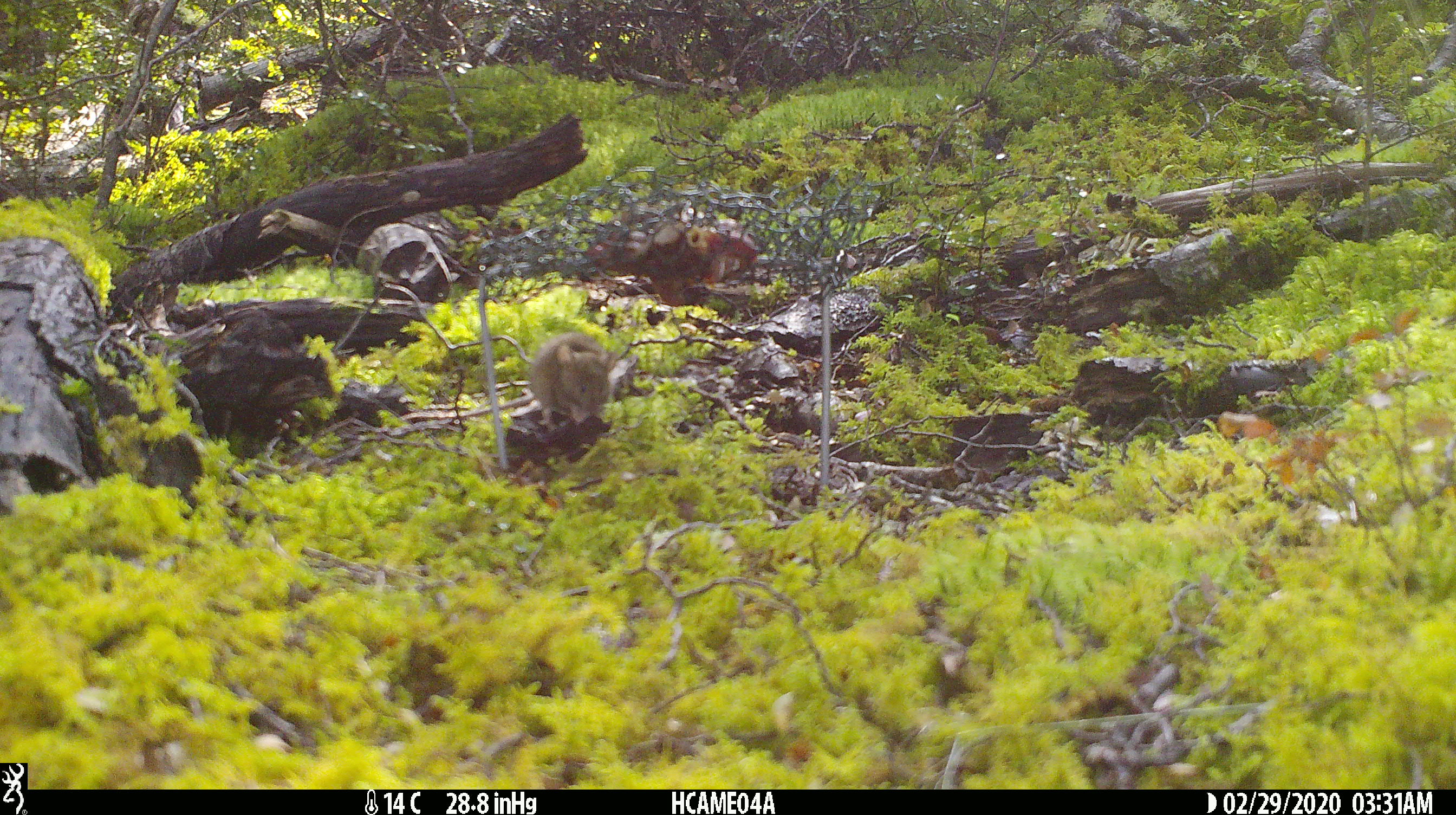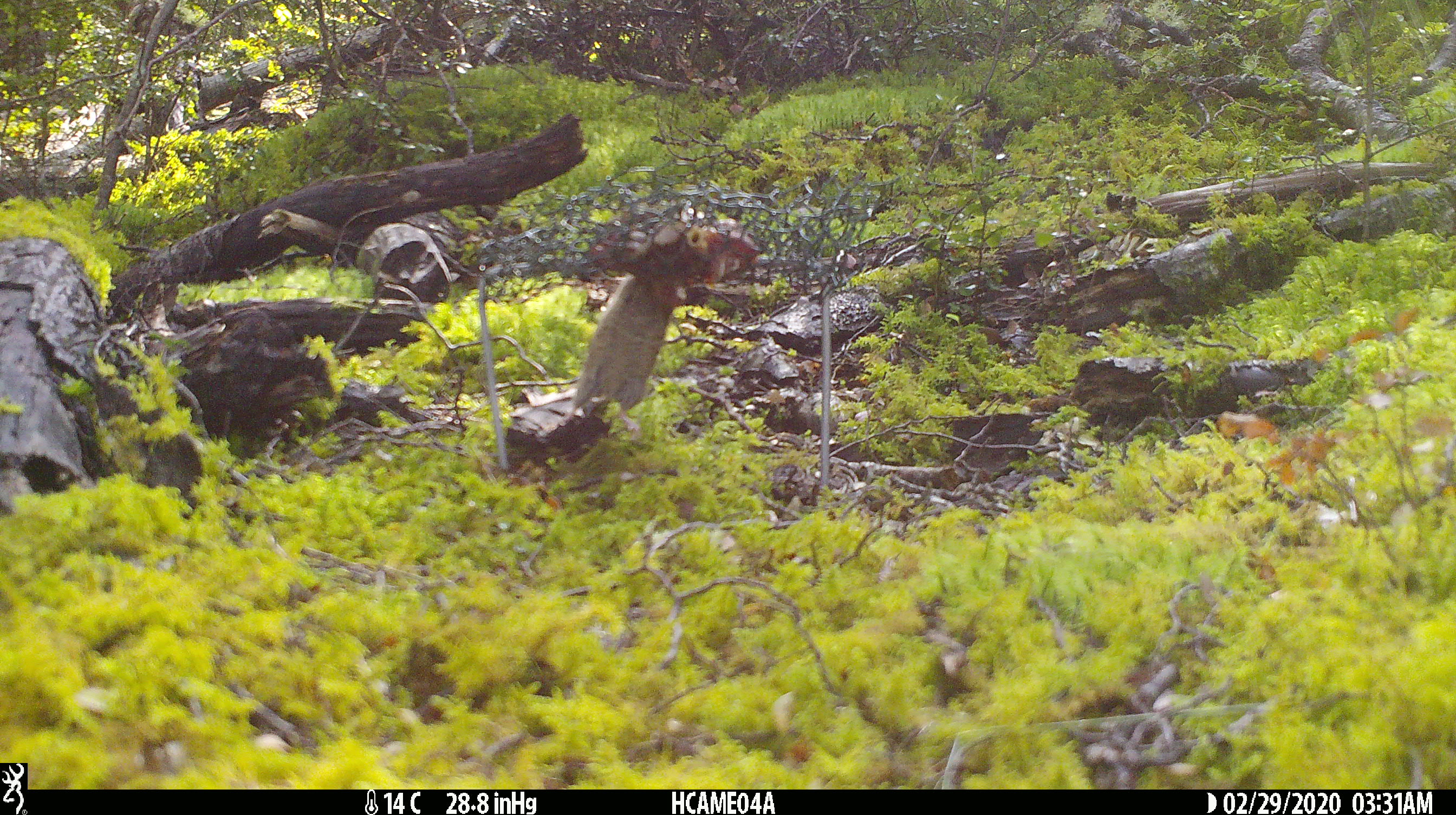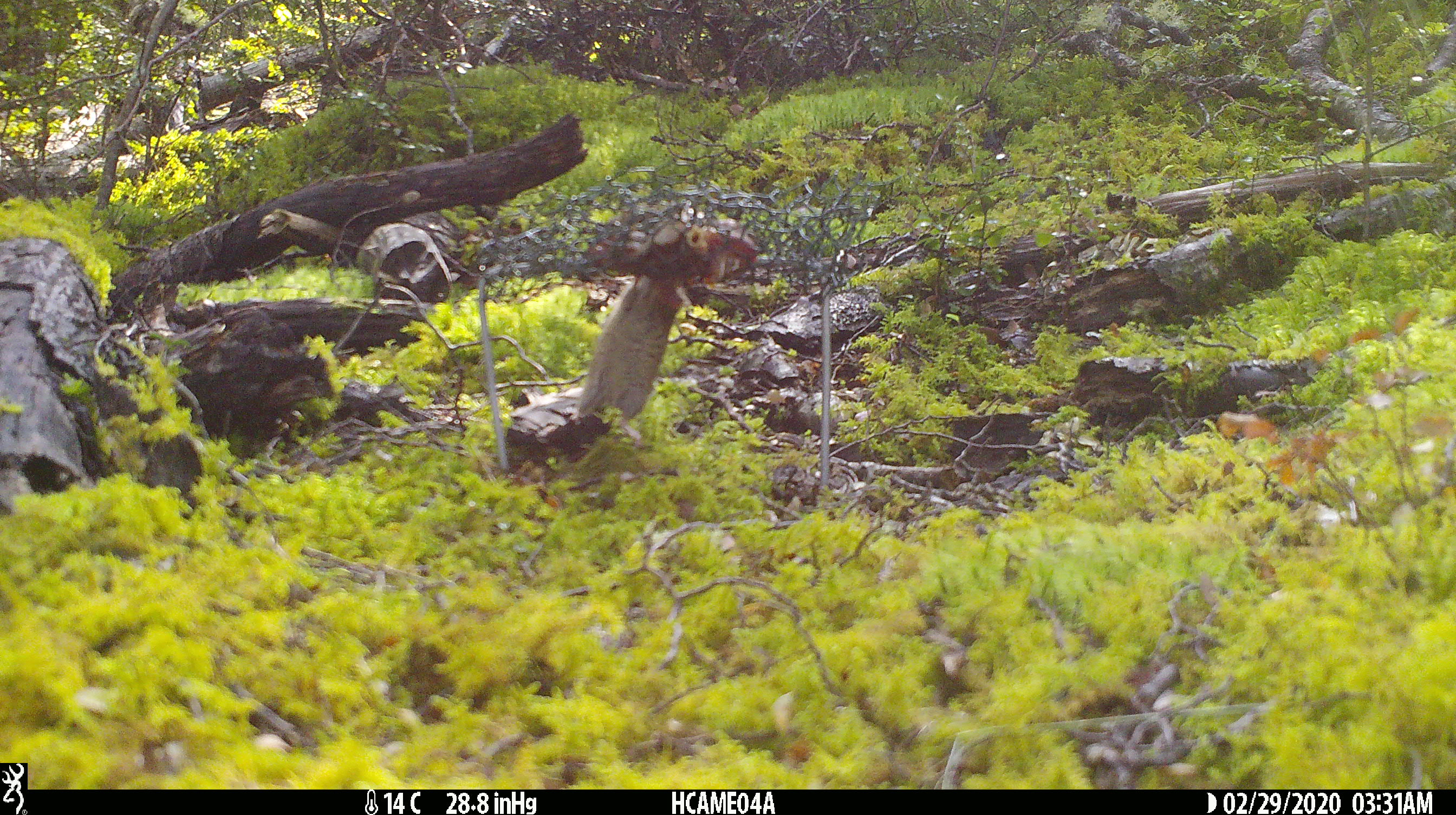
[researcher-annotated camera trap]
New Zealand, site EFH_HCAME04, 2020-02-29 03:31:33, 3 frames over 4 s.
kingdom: Animalia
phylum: Chordata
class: Mammalia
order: Rodentia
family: Muridae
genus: Mus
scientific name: Mus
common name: mouse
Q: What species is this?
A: Mouse (Mus).